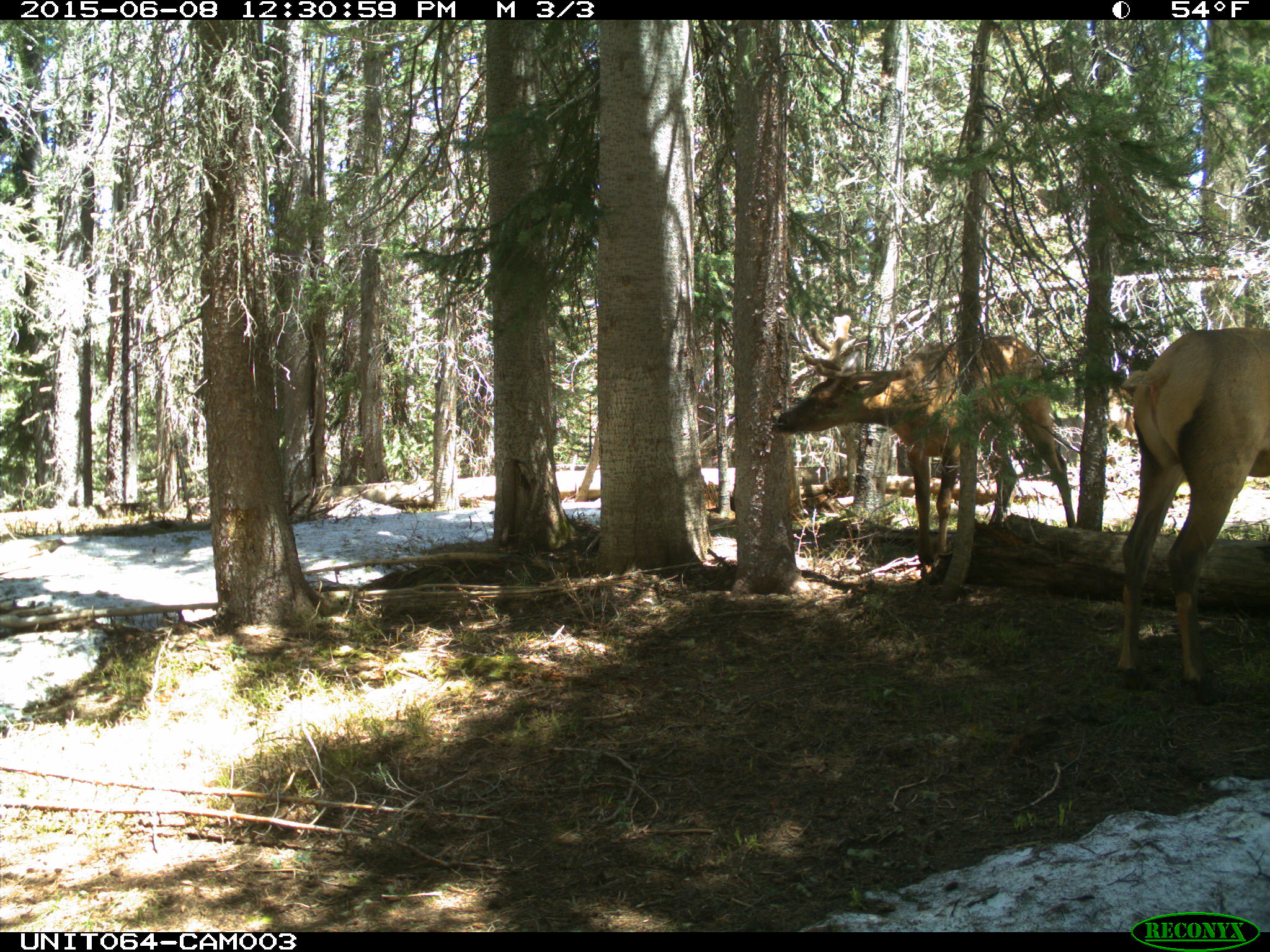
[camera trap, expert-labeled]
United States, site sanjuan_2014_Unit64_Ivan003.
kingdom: Animalia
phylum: Chordata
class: Mammalia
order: Artiodactyla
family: Cervidae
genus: Cervus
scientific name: Cervus elaphus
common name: red deer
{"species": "Cervus elaphus (red deer)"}